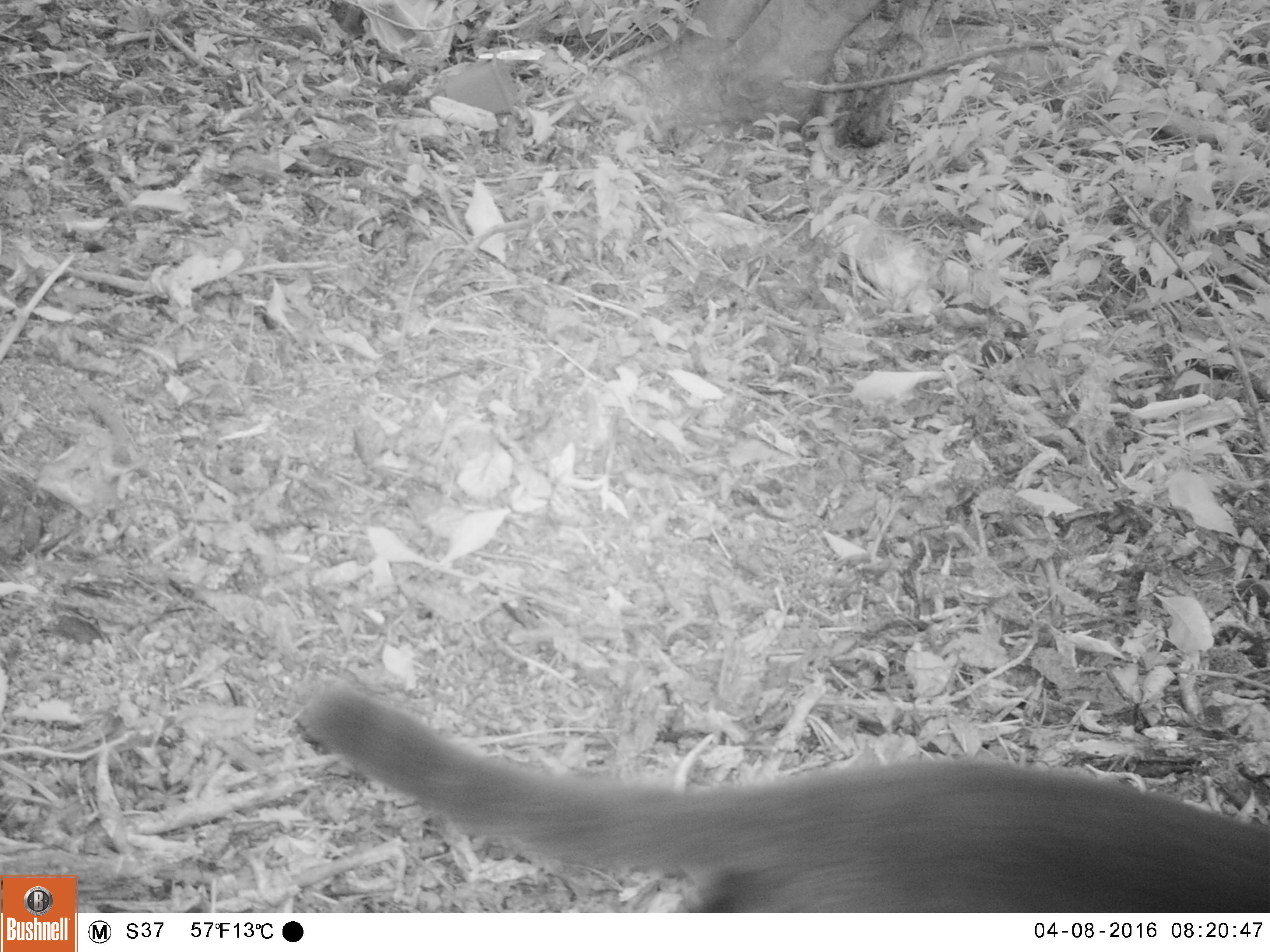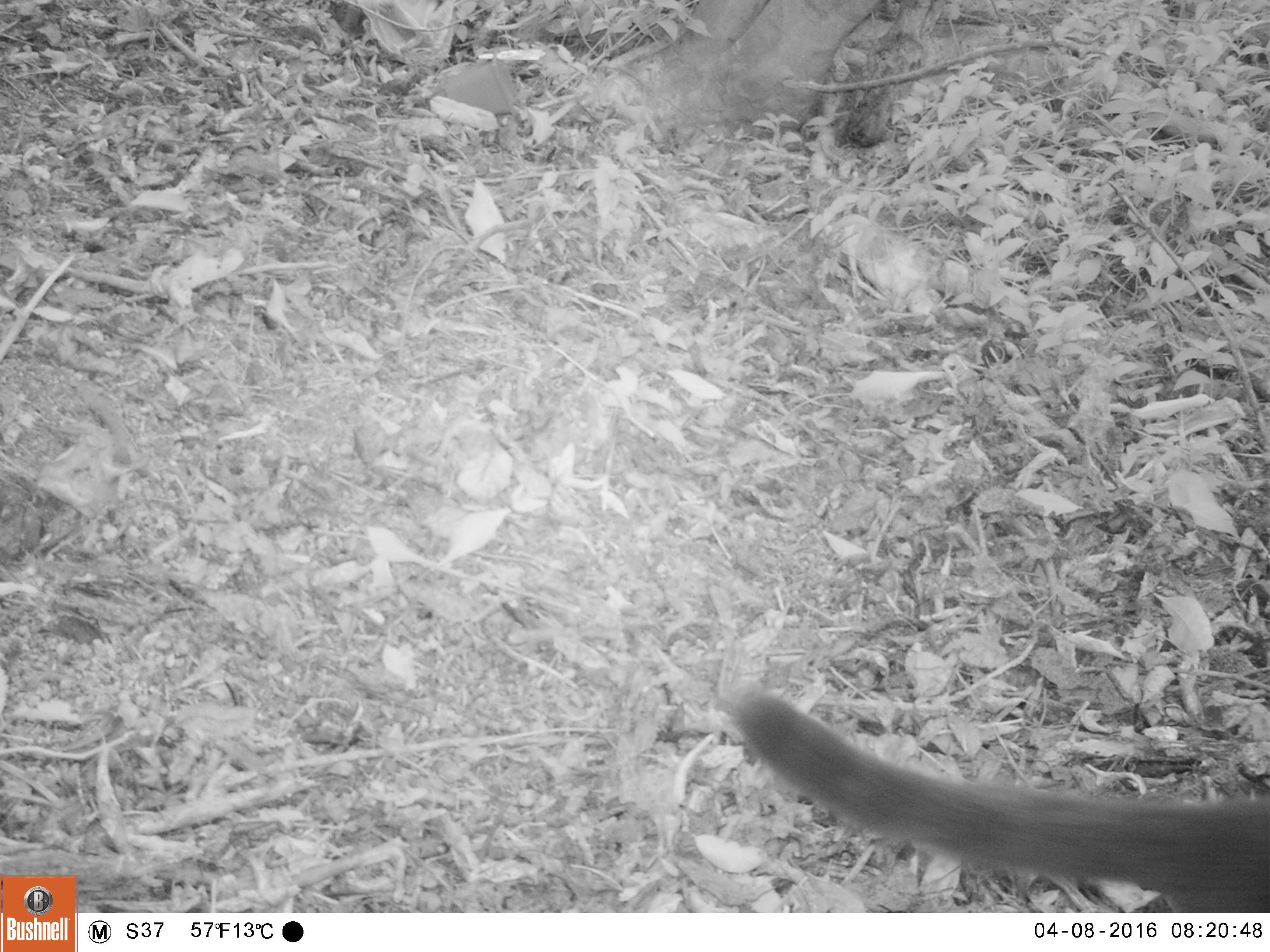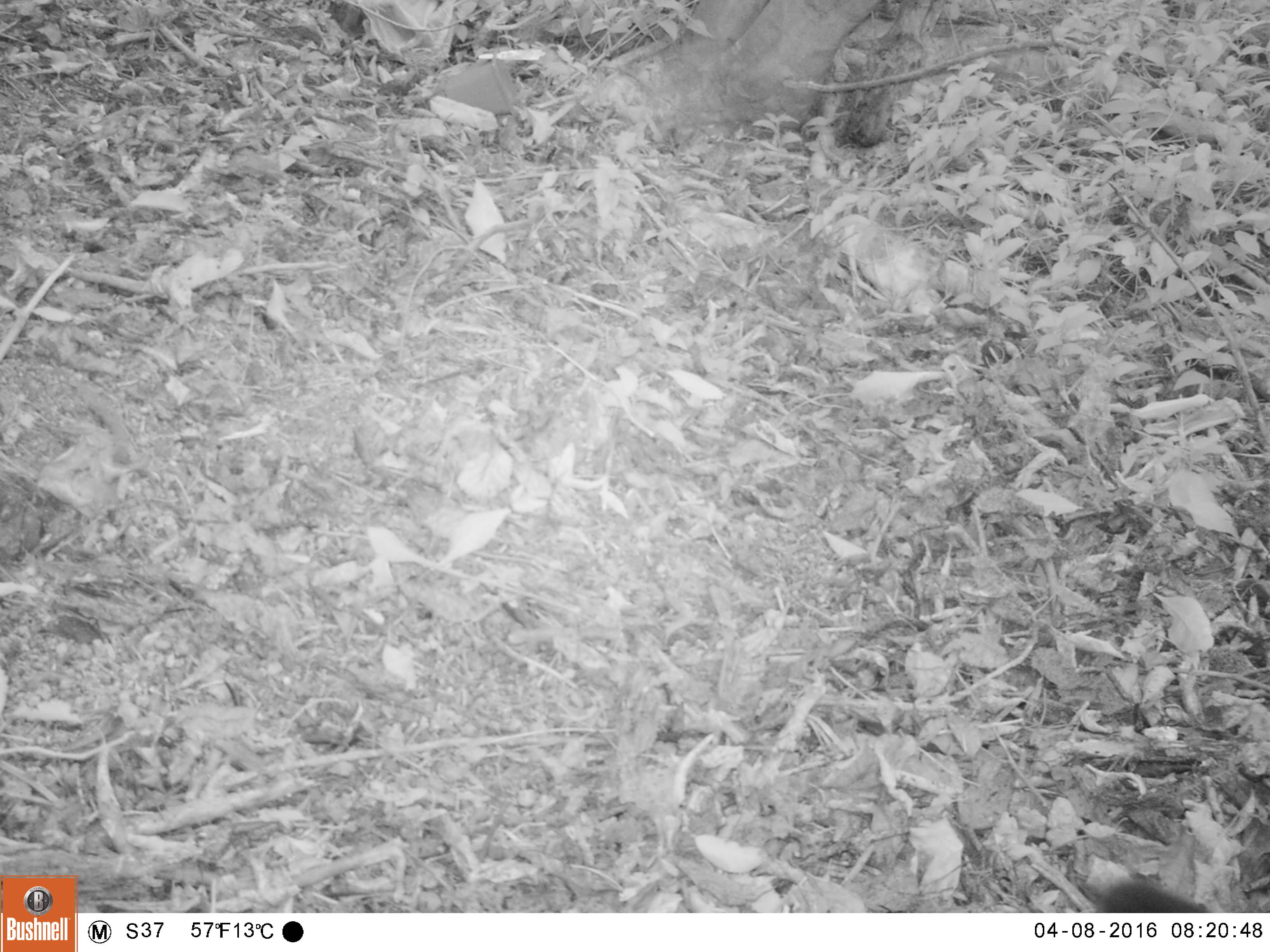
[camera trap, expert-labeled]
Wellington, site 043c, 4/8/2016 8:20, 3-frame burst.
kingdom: Animalia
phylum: Chordata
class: Mammalia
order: Carnivora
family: Felidae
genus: Felis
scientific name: Felis catus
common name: cat